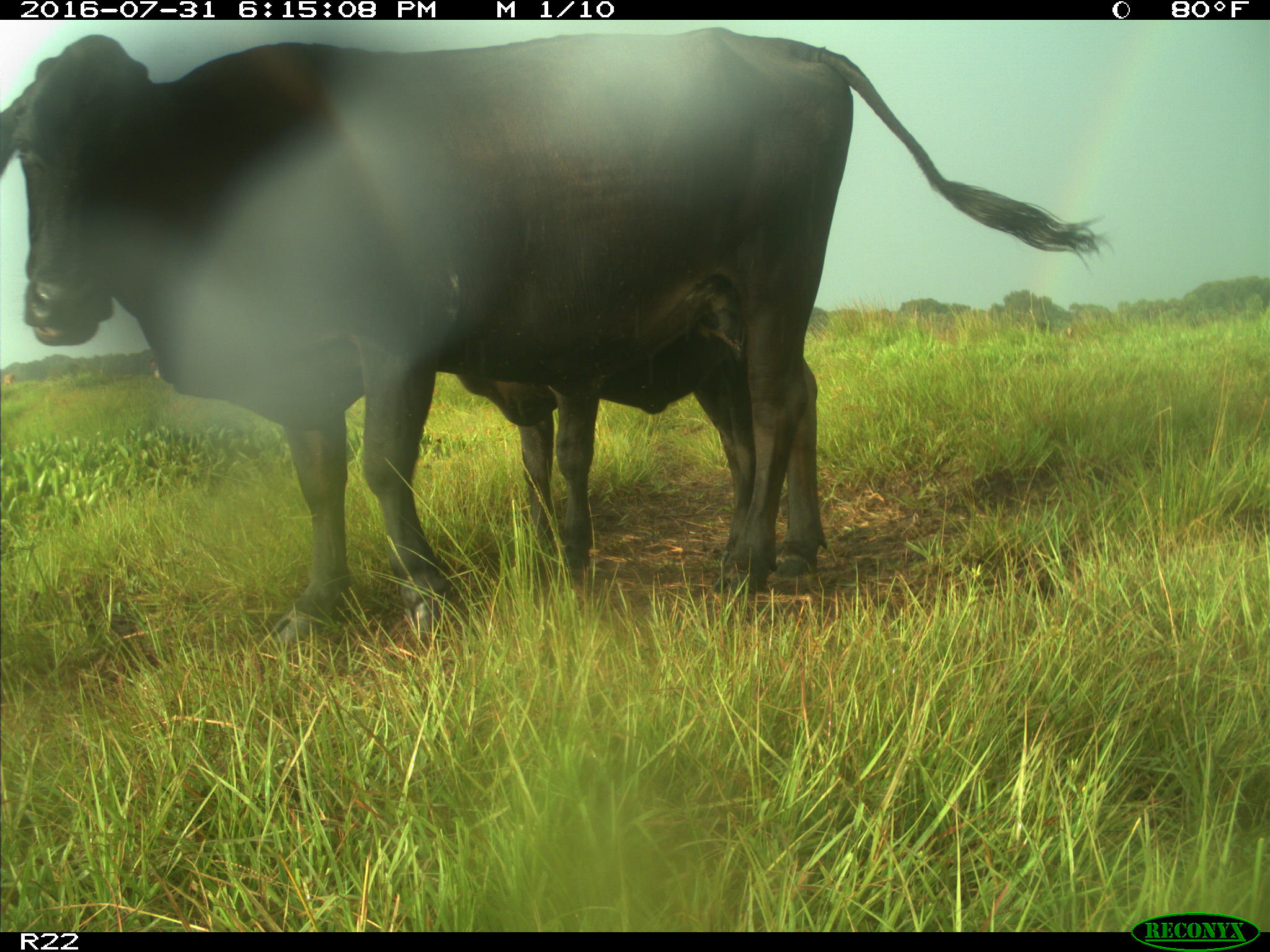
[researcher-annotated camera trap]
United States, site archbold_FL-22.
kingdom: Animalia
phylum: Chordata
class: Mammalia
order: Artiodactyla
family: Bovidae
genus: Bos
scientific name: Bos taurus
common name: domestic cow